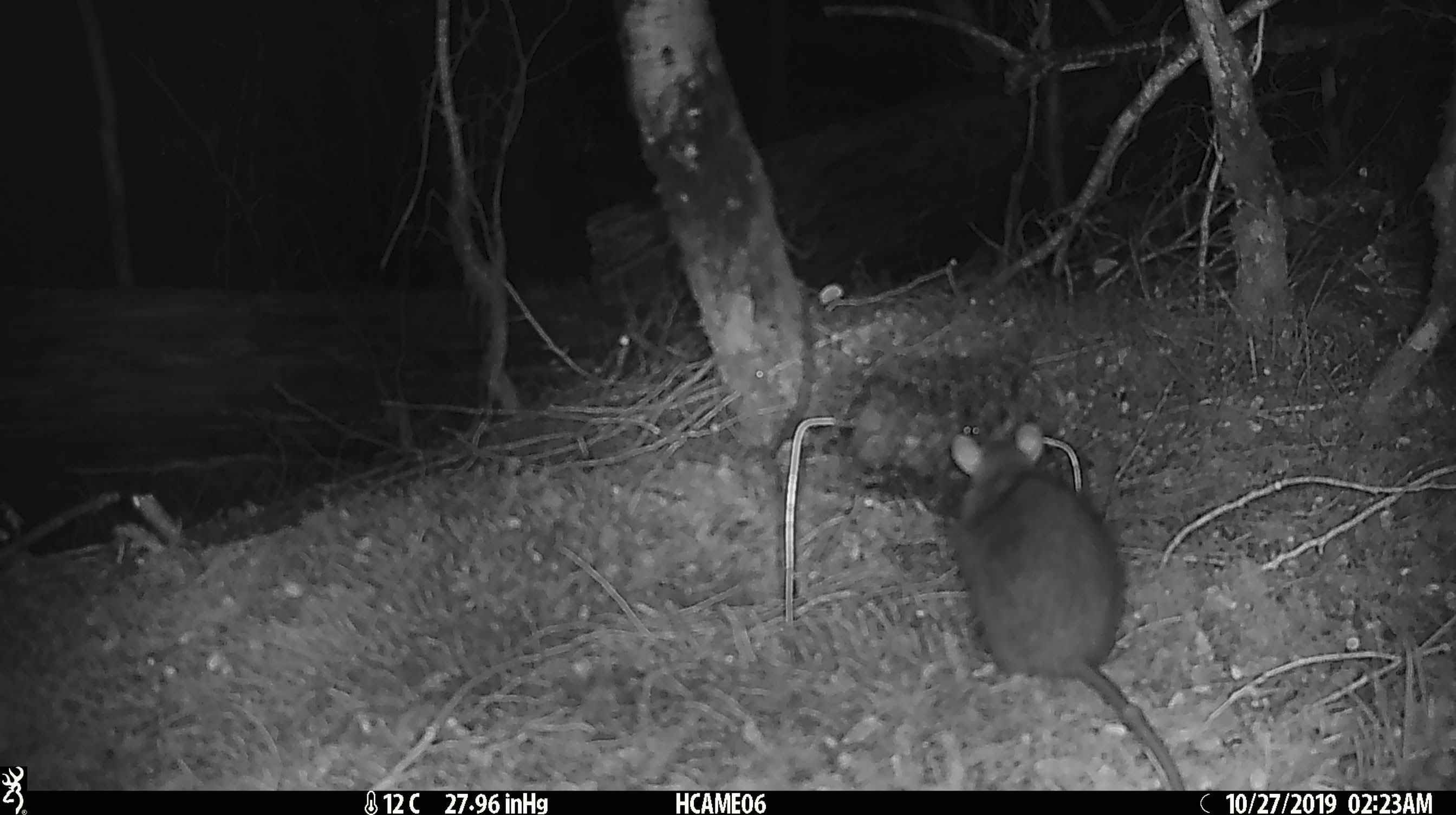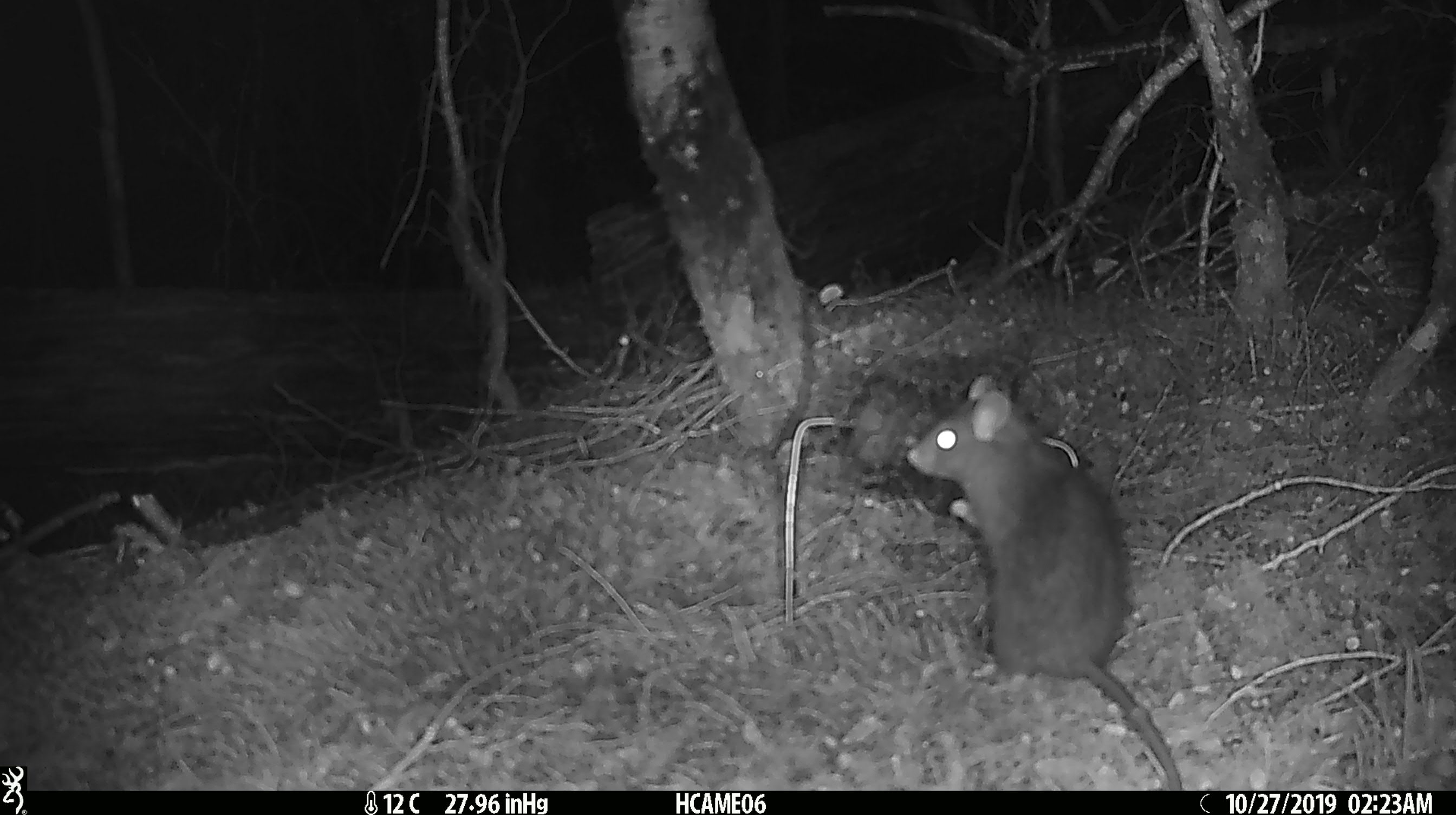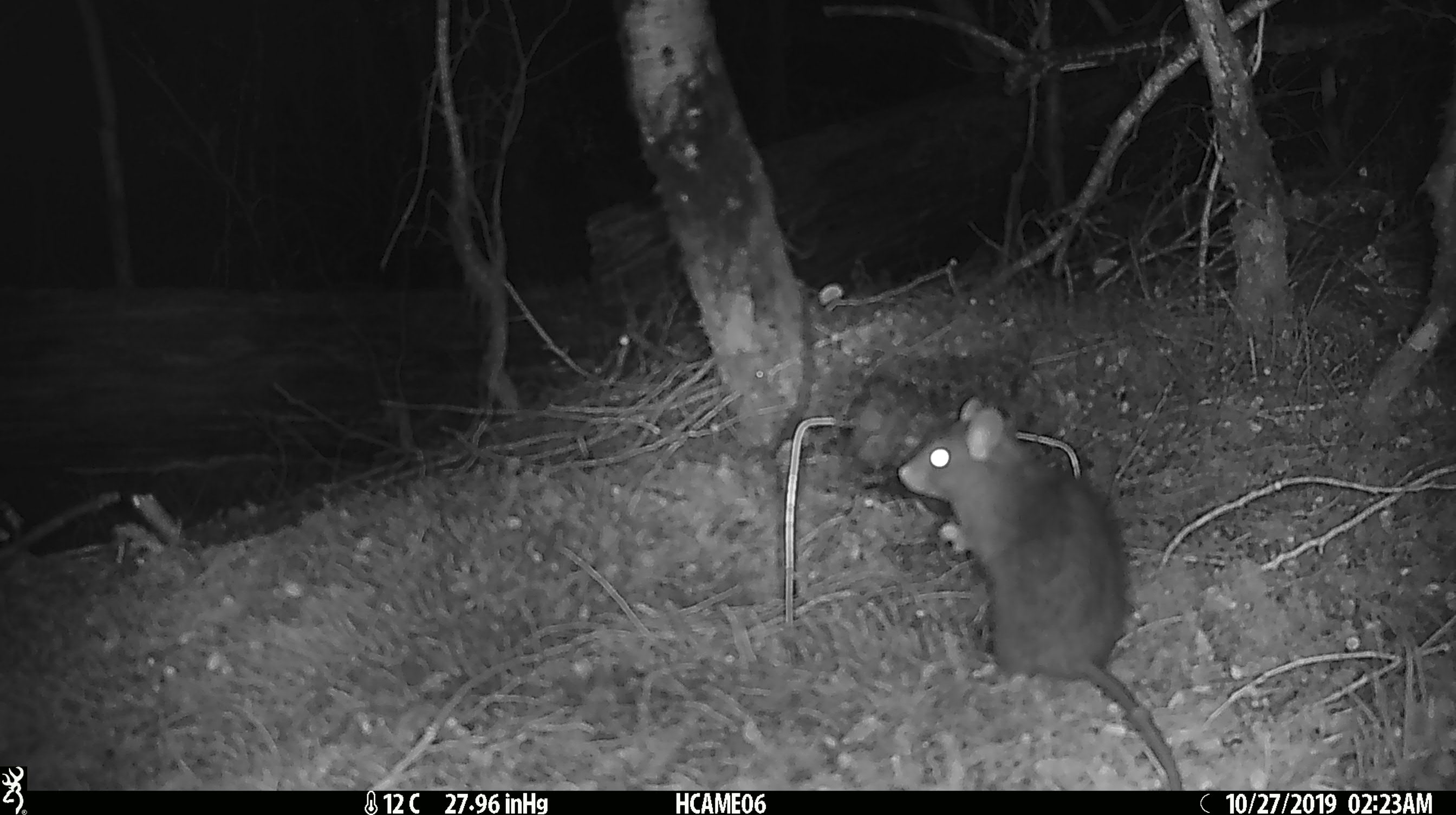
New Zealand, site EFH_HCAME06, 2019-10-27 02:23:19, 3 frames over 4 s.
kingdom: Animalia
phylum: Chordata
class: Mammalia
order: Rodentia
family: Muridae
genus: Rattus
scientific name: Rattus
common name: rat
Rat (Rattus).